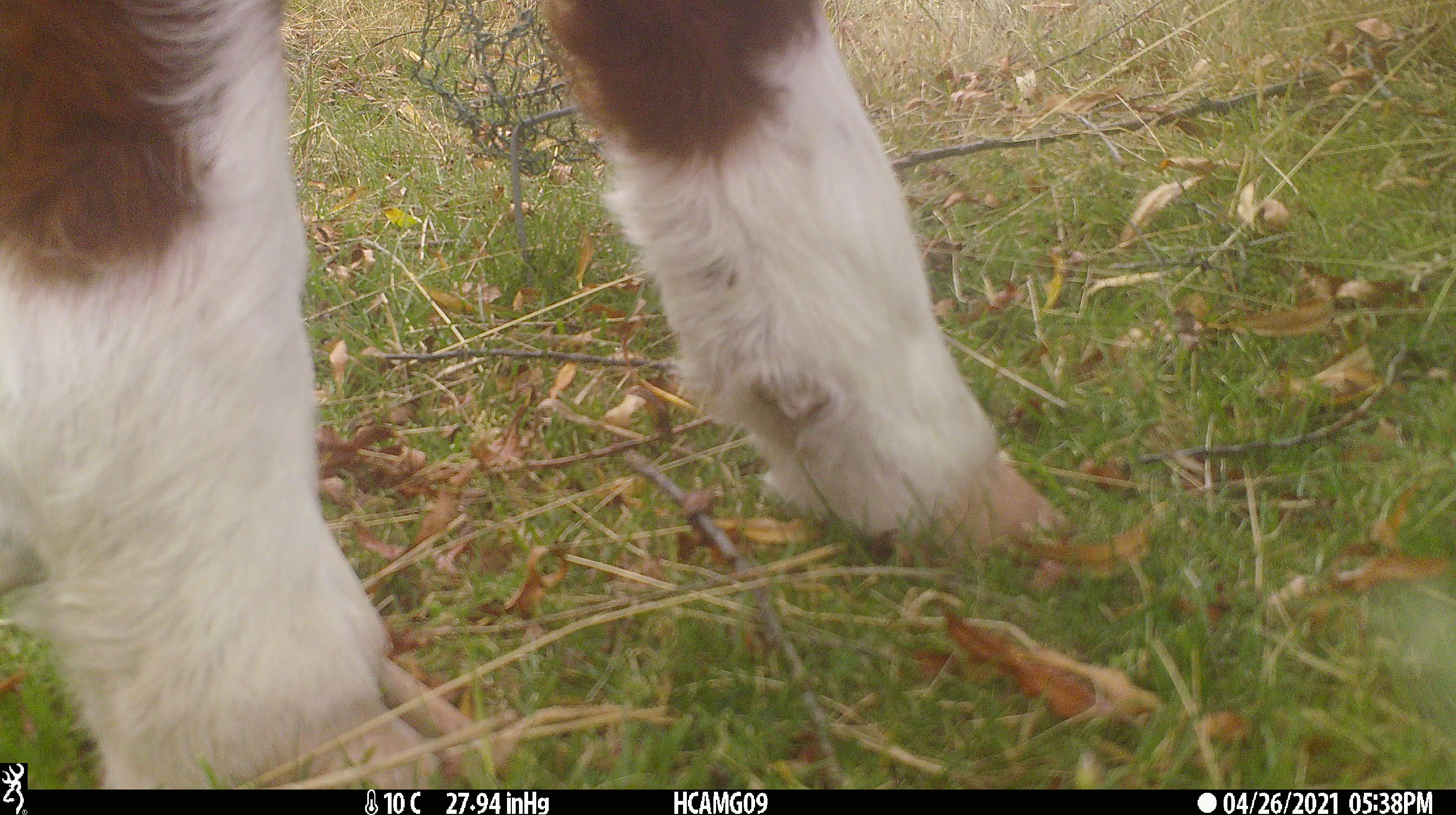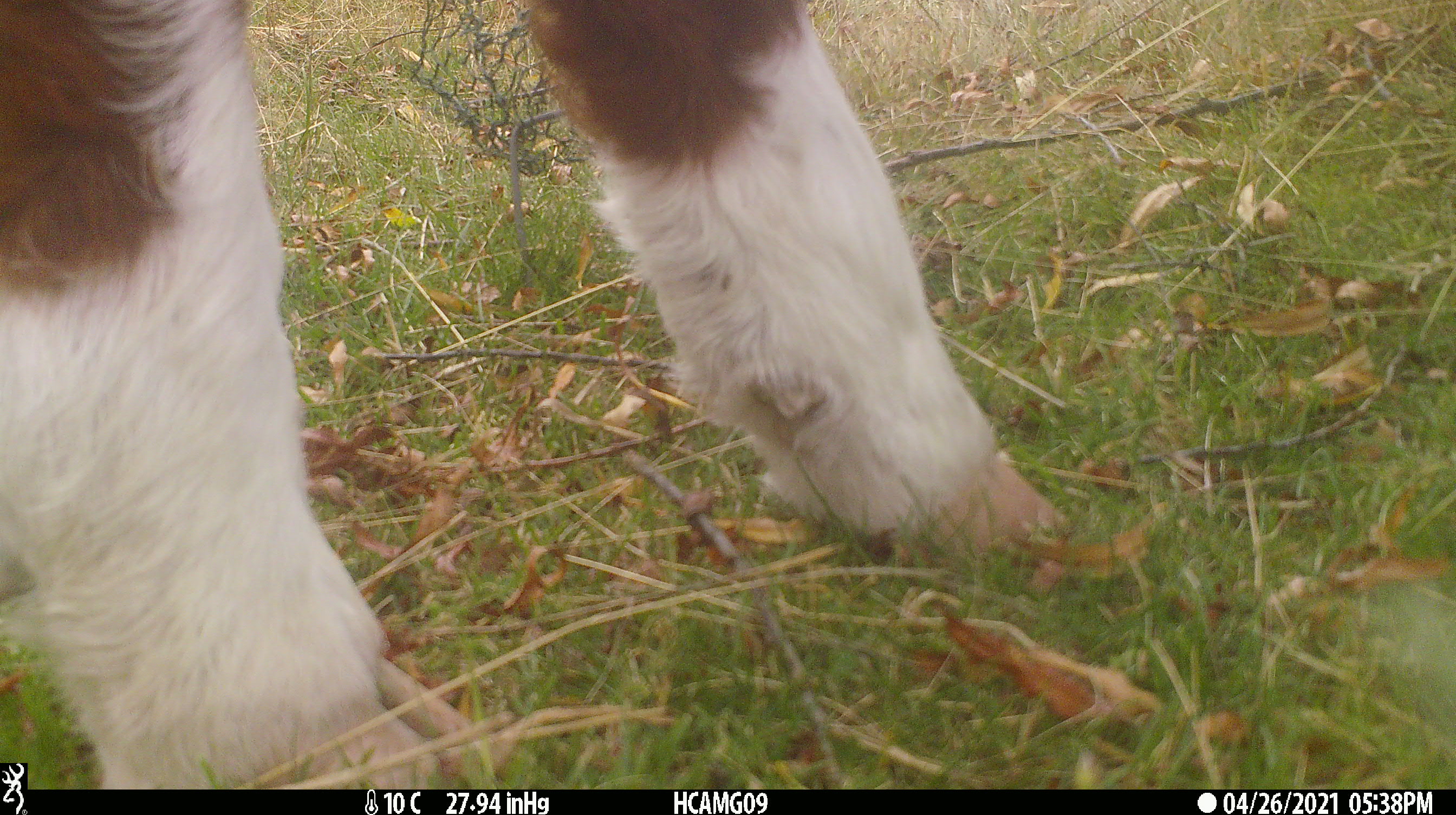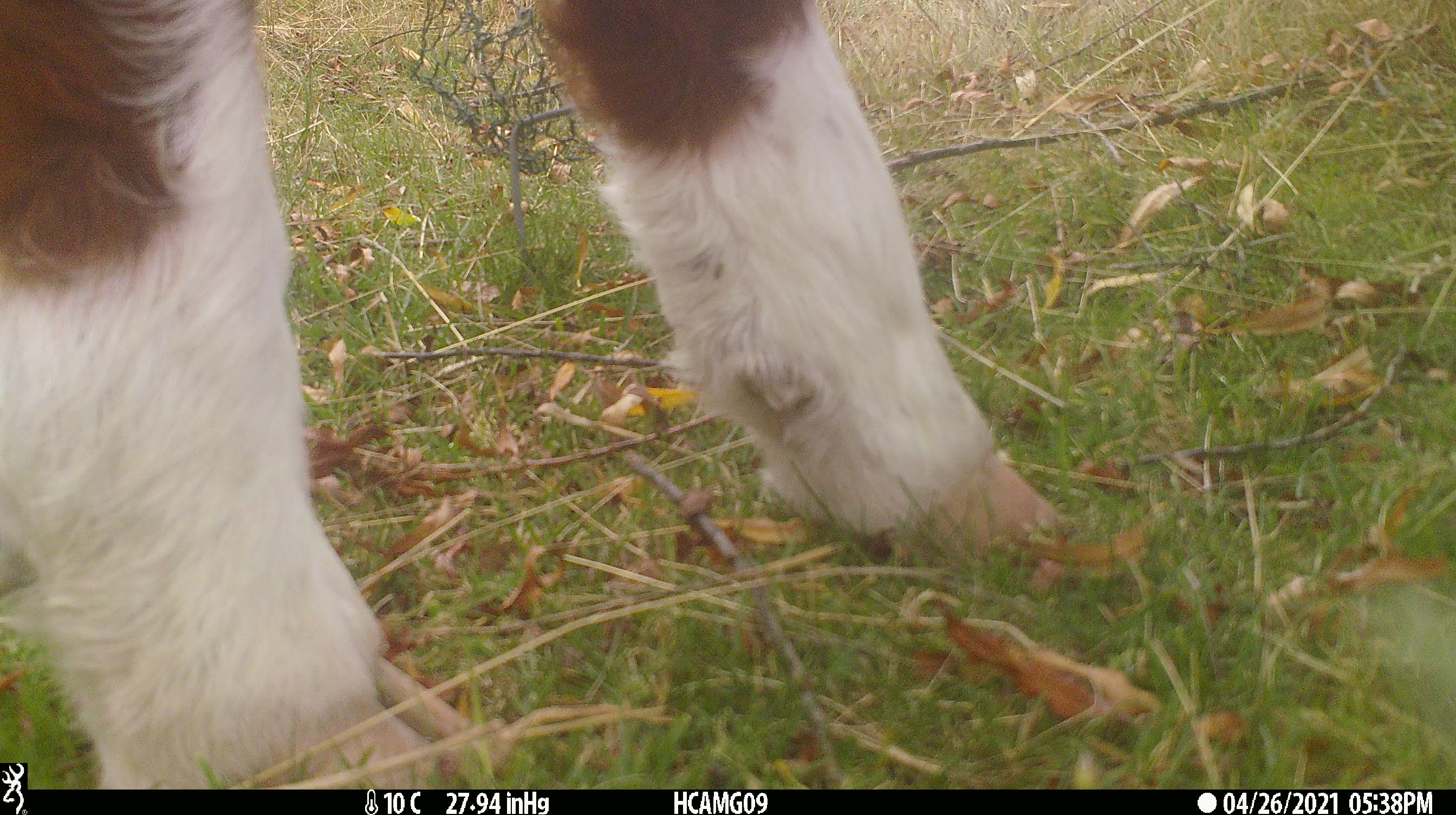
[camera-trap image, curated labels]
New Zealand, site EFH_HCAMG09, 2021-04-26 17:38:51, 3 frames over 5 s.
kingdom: Animalia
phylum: Chordata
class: Mammalia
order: Artiodactyla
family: Bovidae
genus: Bos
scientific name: Bos taurus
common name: domestic cow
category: cow